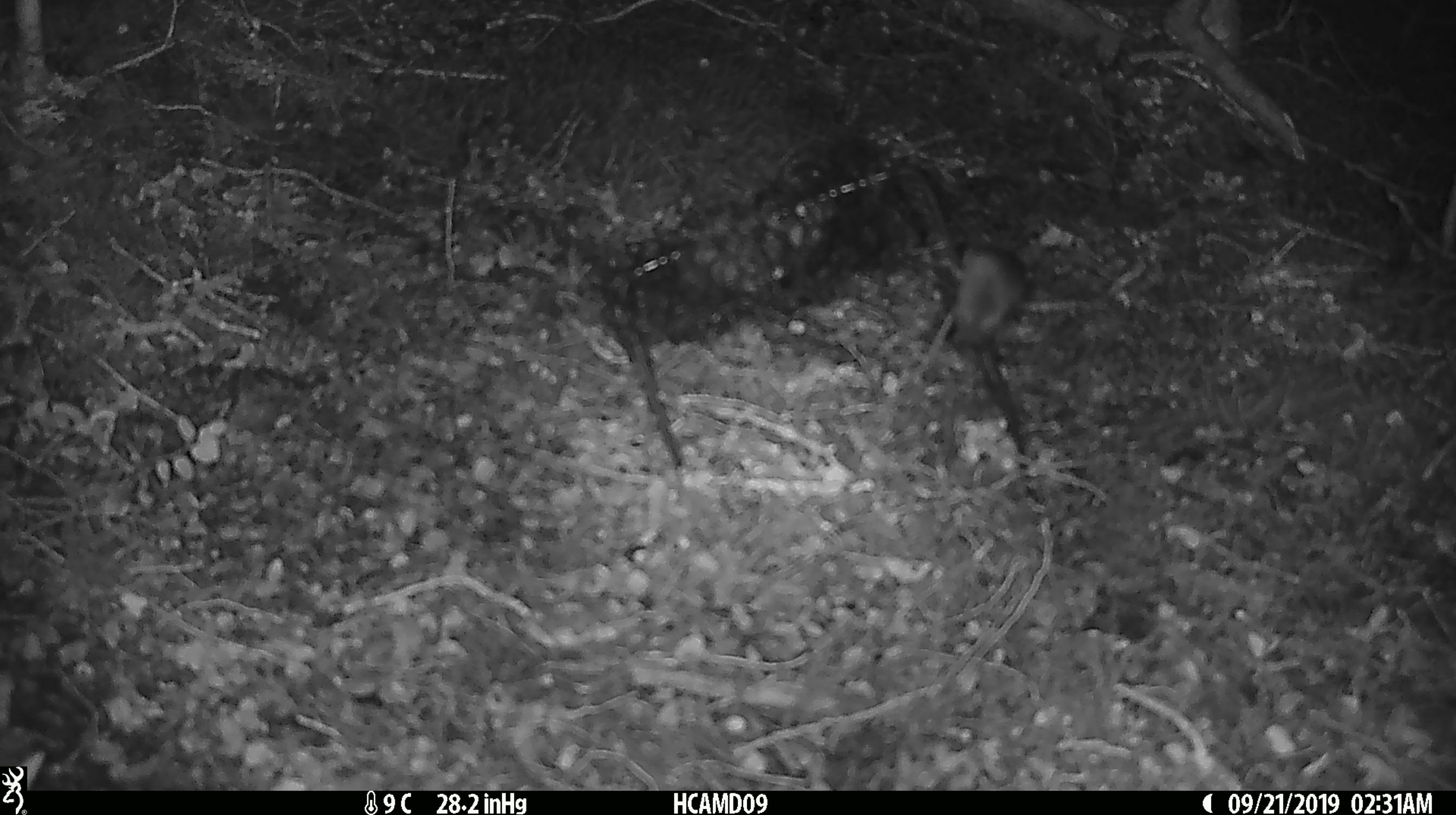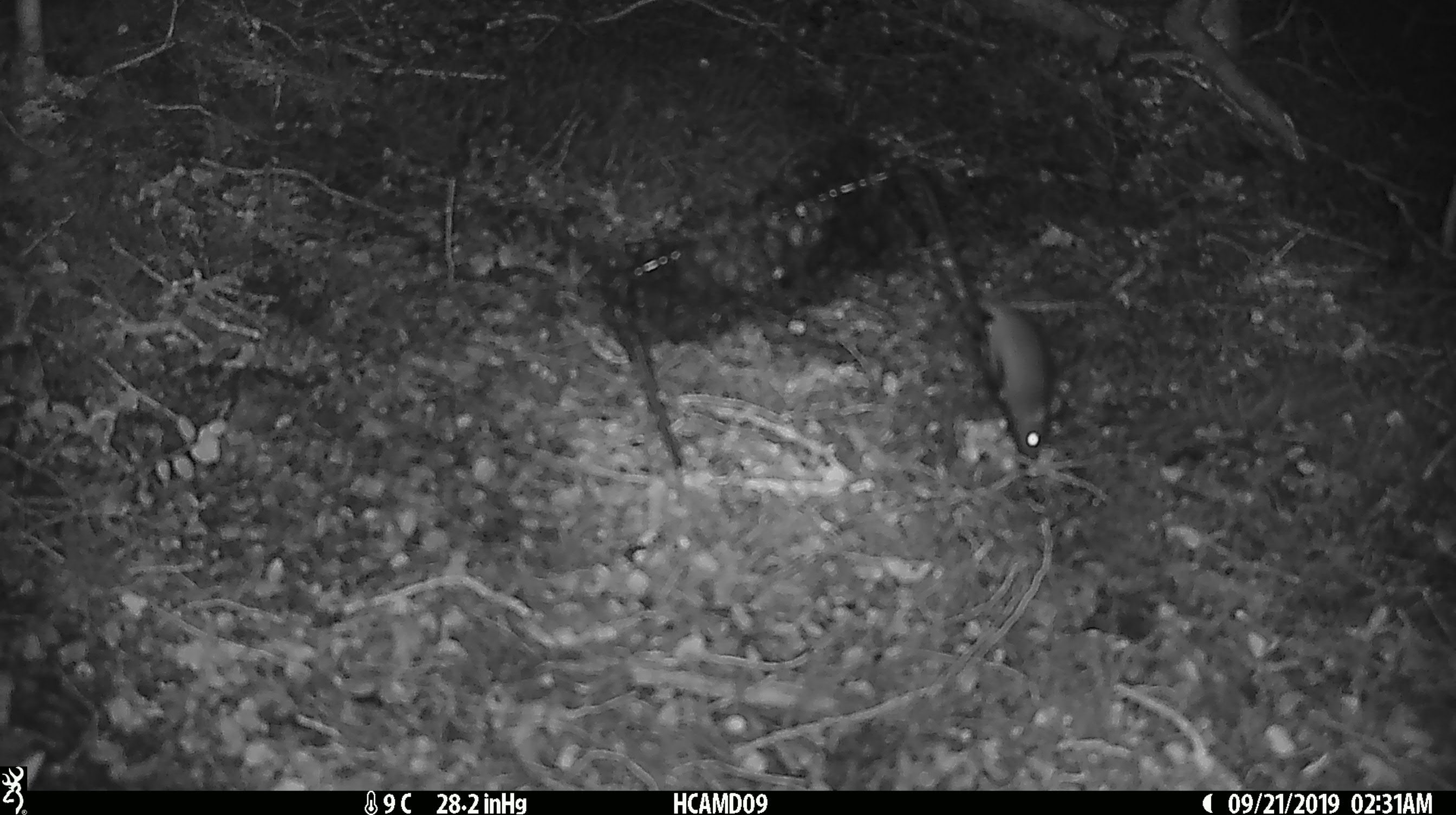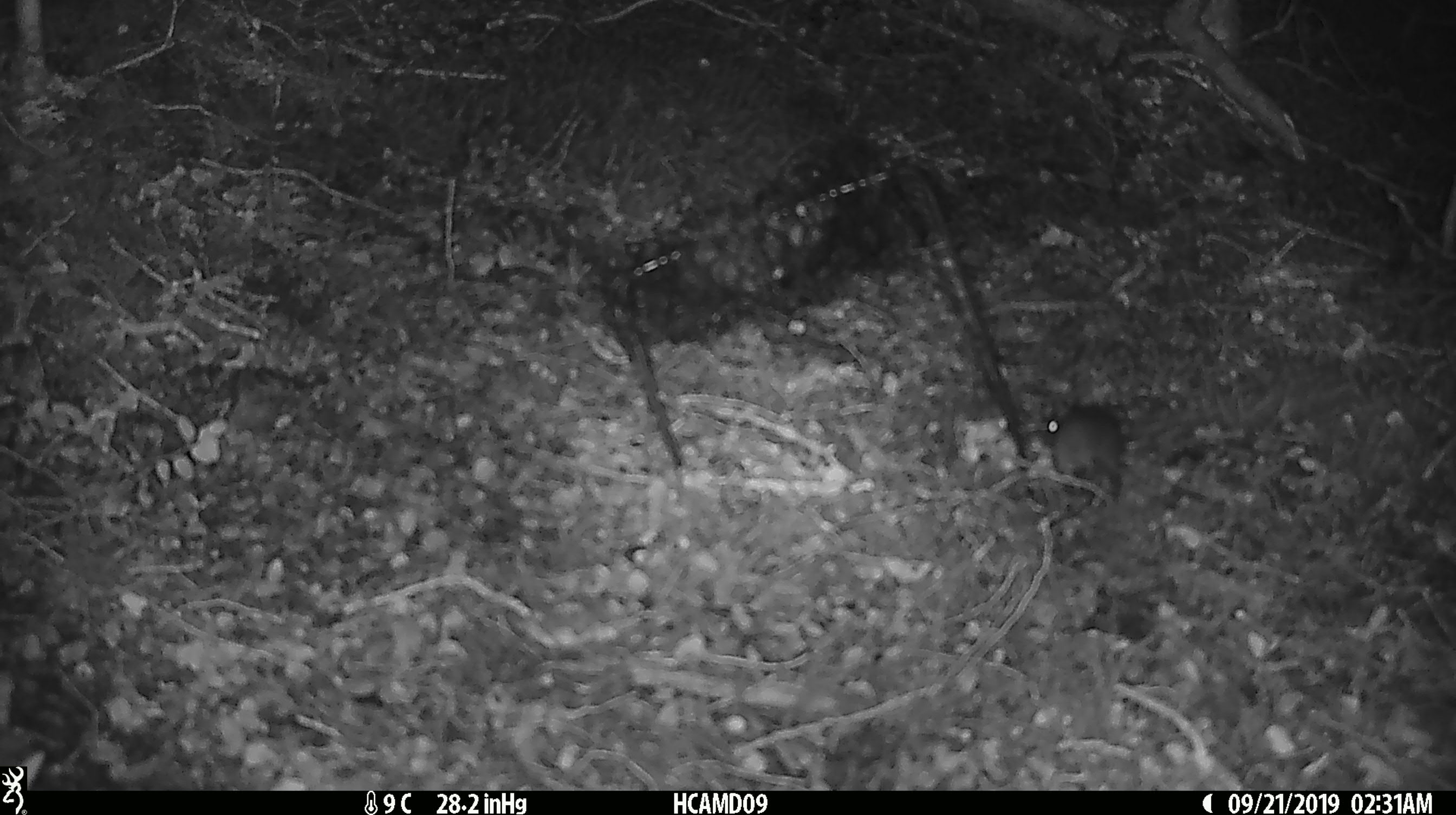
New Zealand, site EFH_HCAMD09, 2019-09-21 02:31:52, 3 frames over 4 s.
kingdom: Animalia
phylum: Chordata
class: Mammalia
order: Rodentia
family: Muridae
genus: Mus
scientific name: Mus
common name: mouse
Mouse (Mus).